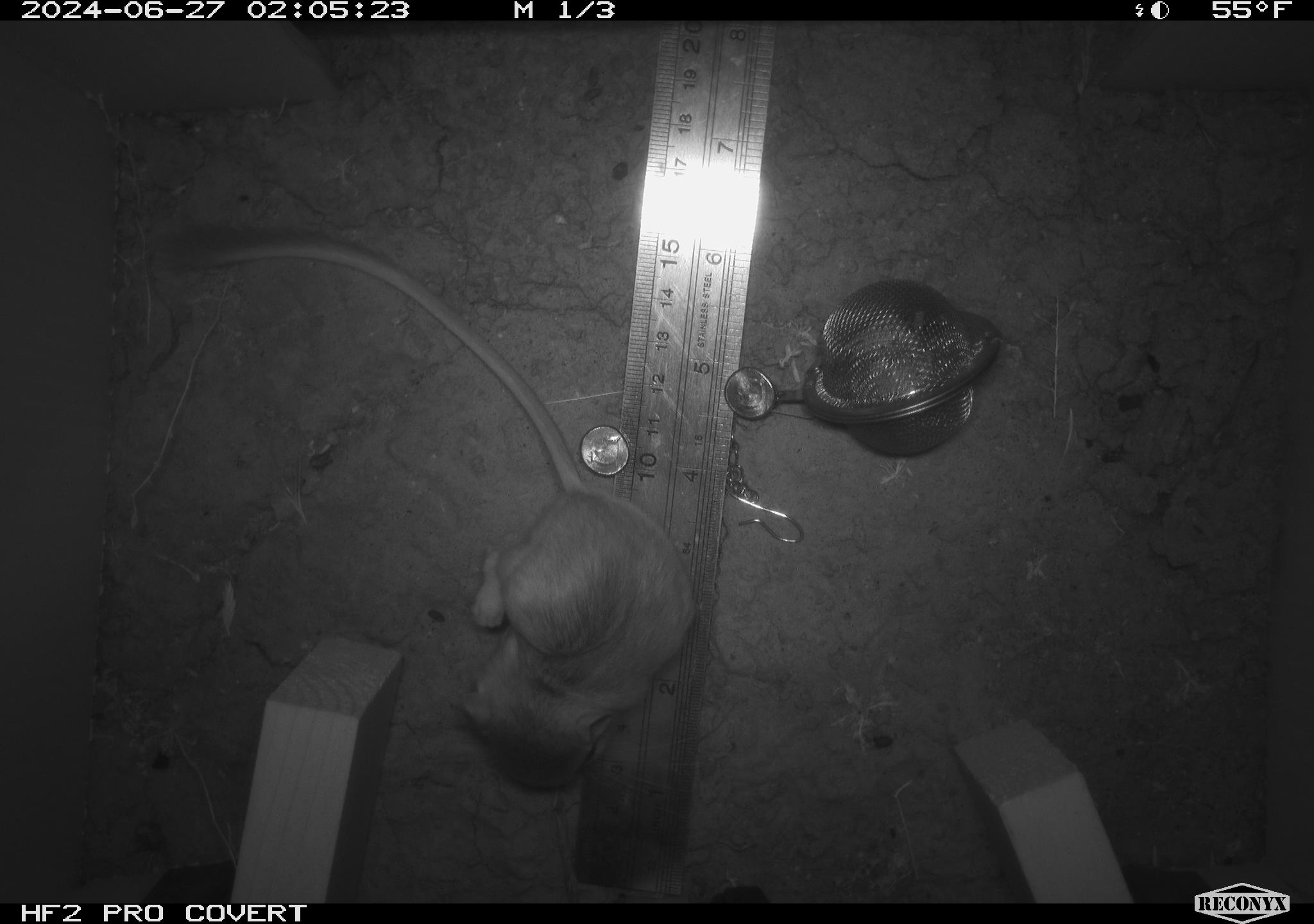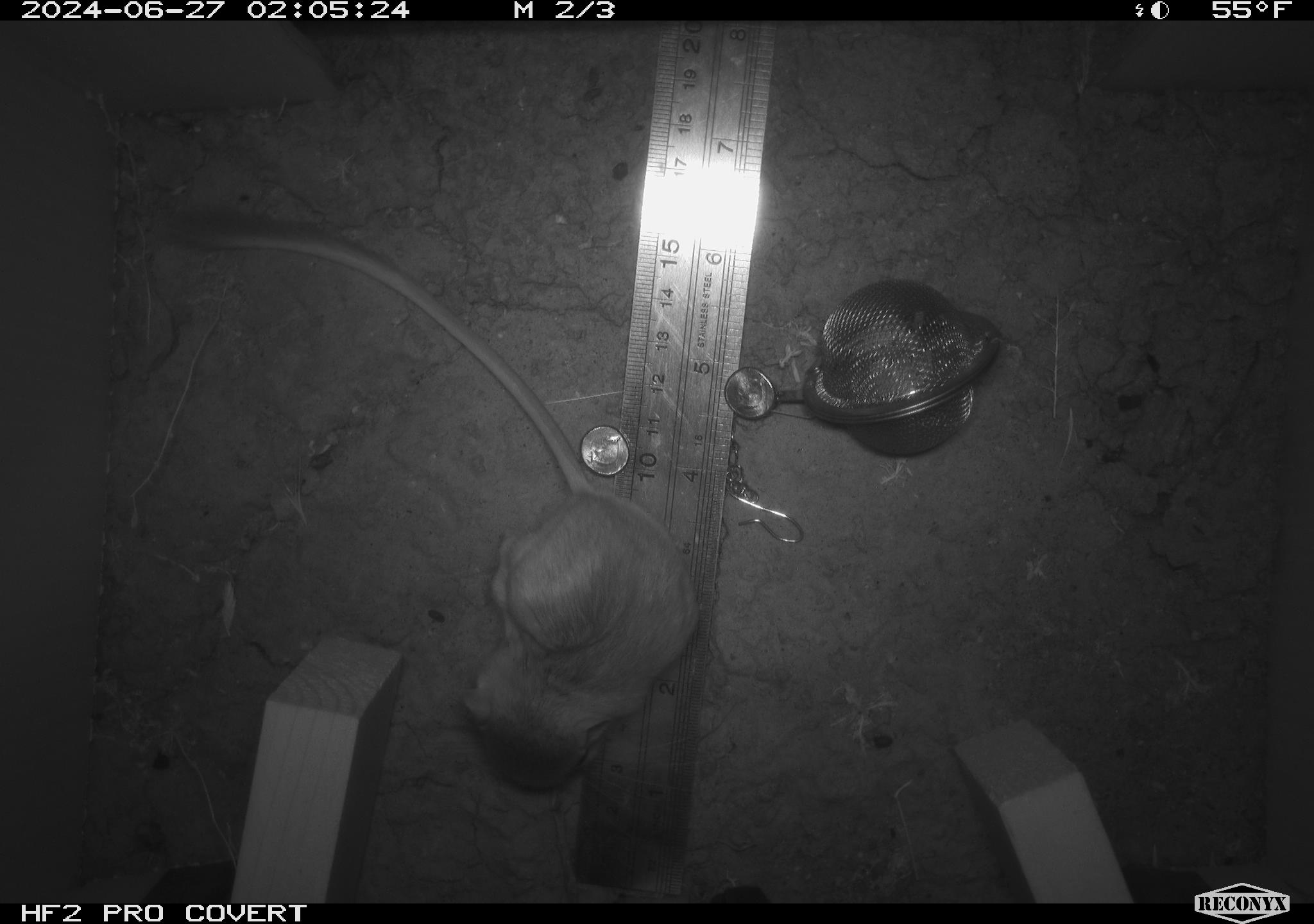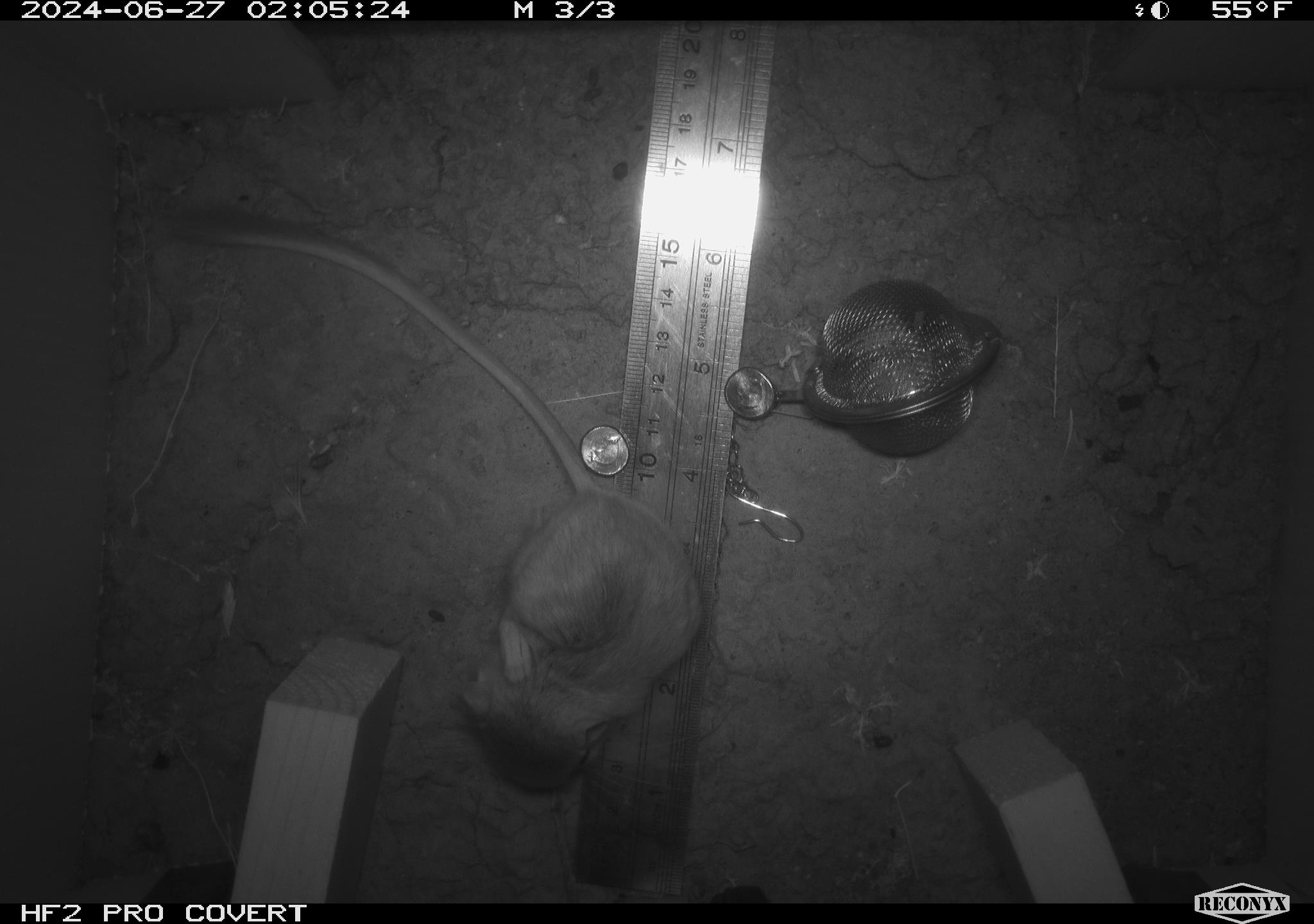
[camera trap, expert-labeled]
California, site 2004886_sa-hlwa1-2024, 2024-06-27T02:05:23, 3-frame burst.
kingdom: Animalia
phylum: Chordata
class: Mammalia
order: Rodentia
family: Heteromyidae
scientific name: Heteromyidae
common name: kangaroo rats and pocket mice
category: heteromyidae family